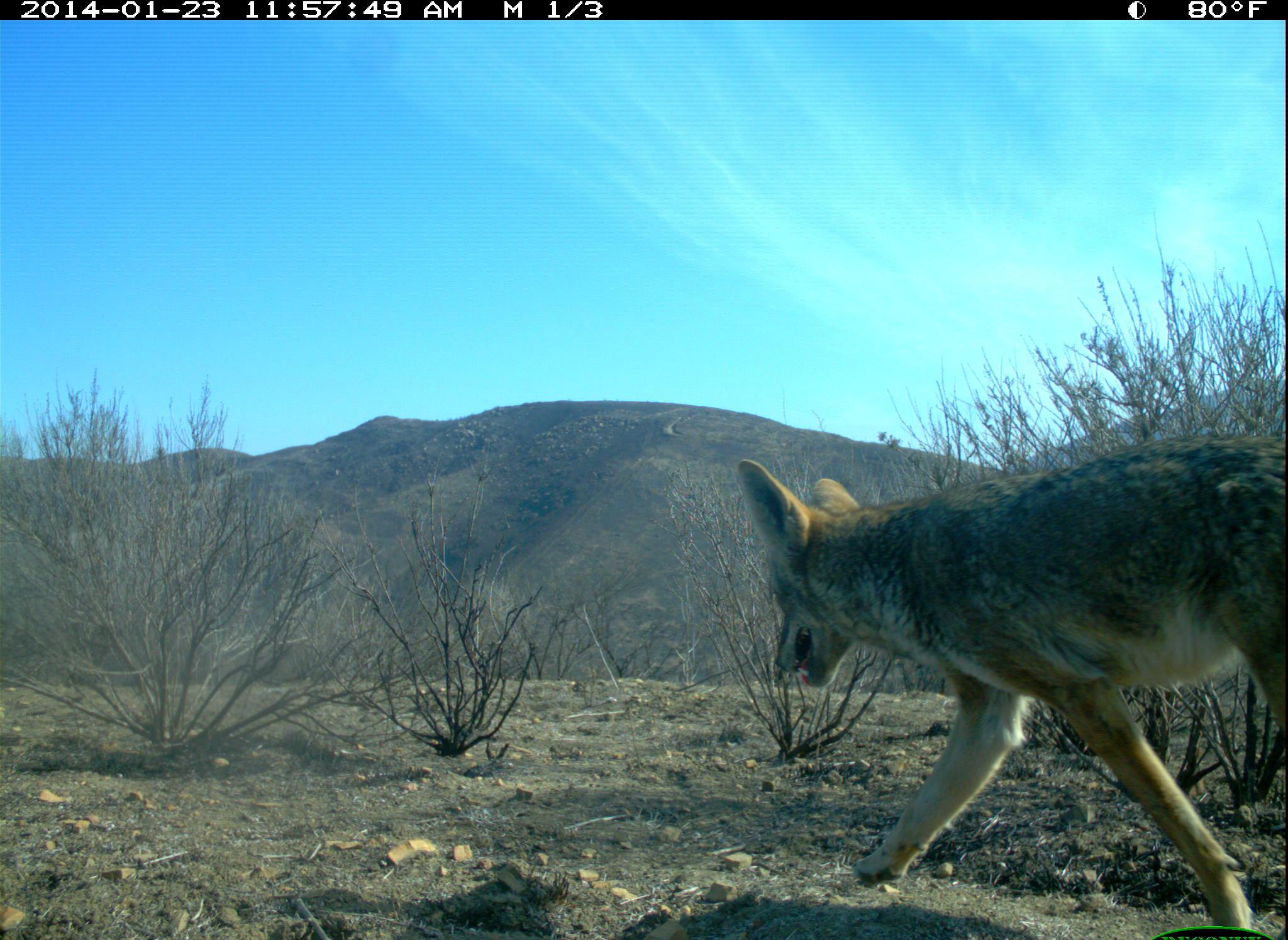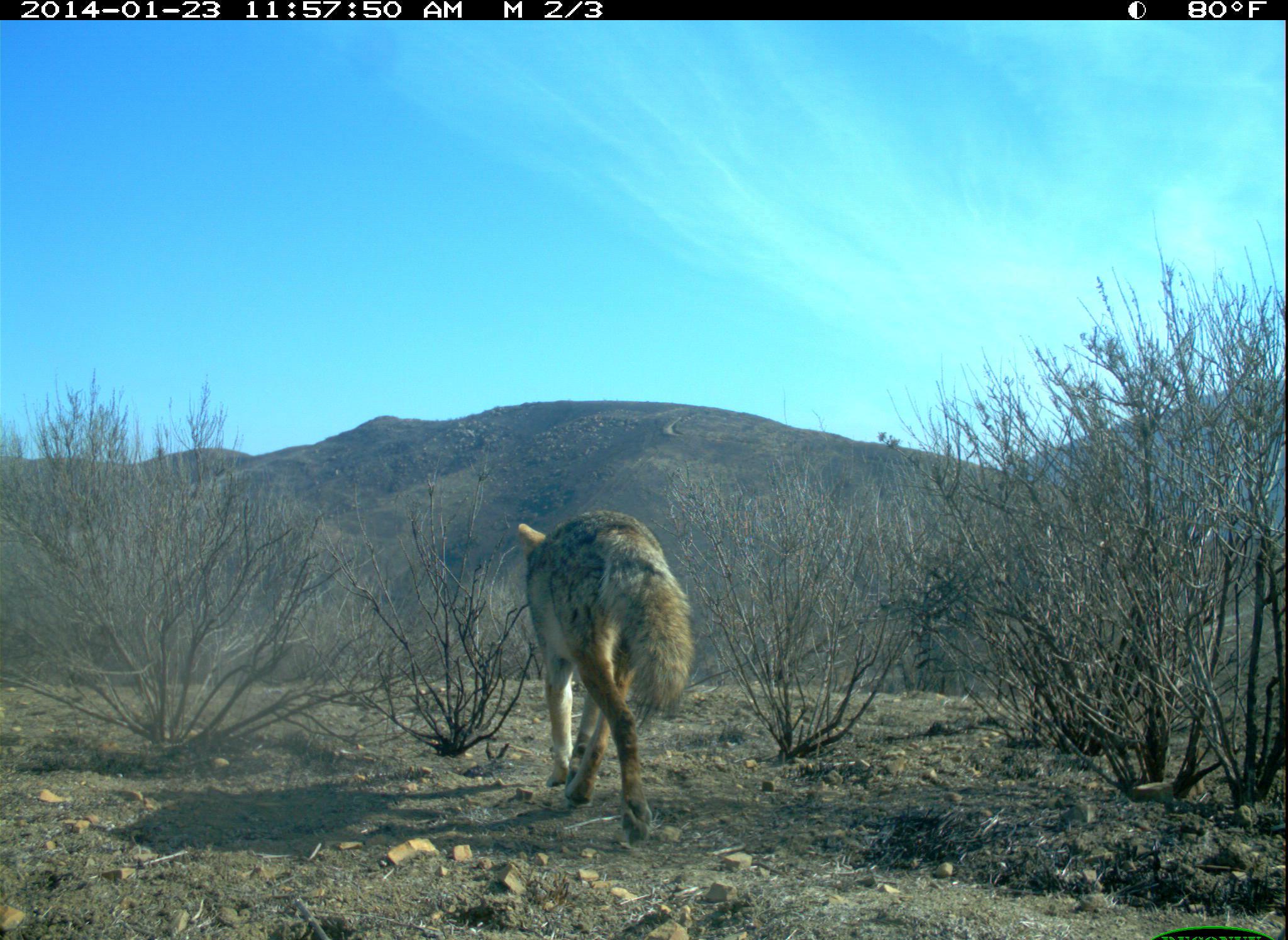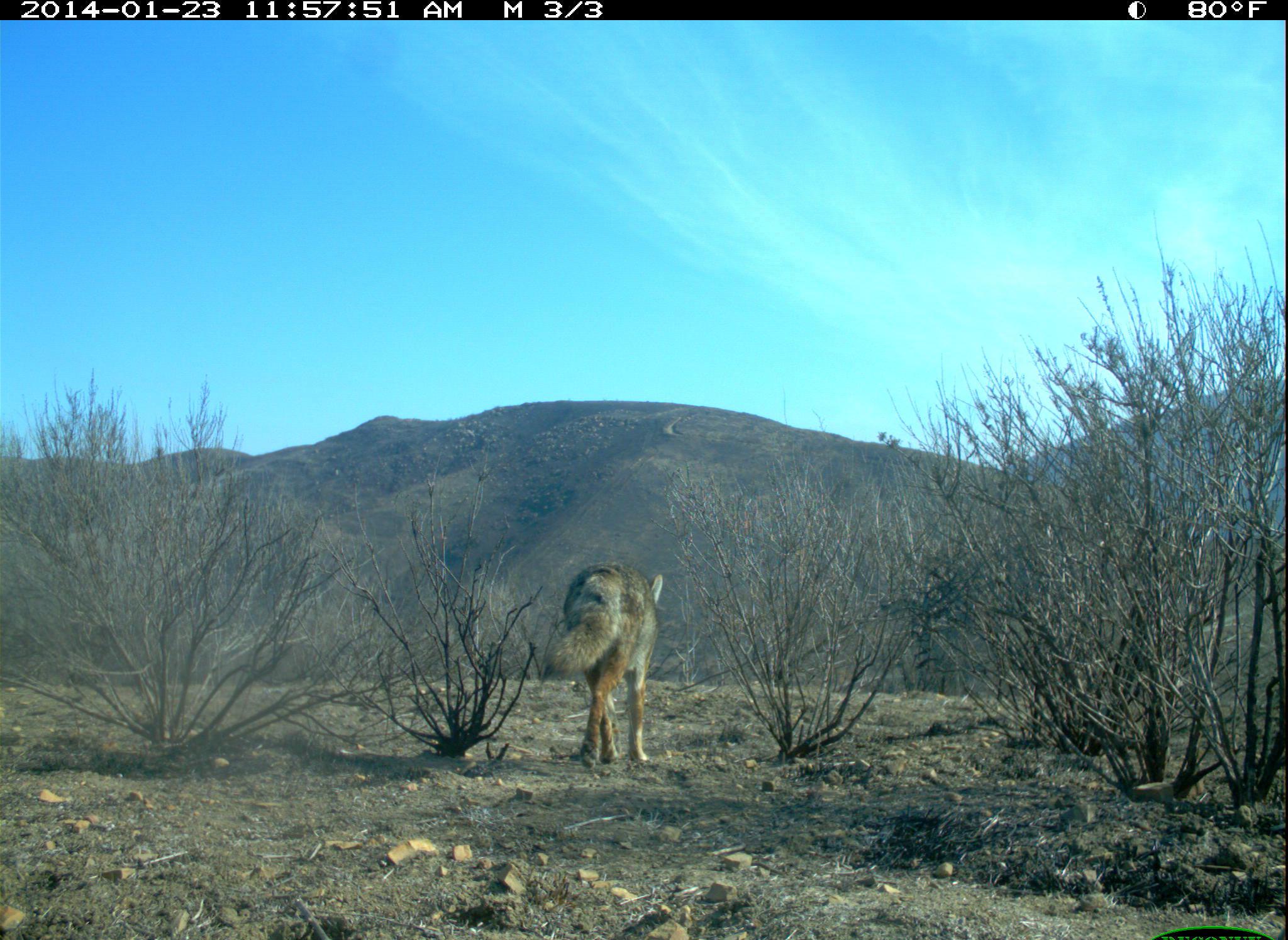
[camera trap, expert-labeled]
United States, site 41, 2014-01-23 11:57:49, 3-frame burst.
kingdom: Animalia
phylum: Chordata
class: Mammalia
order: Carnivora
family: Canidae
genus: Canis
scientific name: Canis latrans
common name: coyote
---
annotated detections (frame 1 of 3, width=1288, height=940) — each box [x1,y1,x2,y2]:
coyote: [736,434,1288,940]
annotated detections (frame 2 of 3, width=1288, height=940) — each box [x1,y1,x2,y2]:
coyote: [518,513,693,851]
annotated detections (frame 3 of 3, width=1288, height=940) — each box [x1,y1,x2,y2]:
coyote: [545,559,665,770]